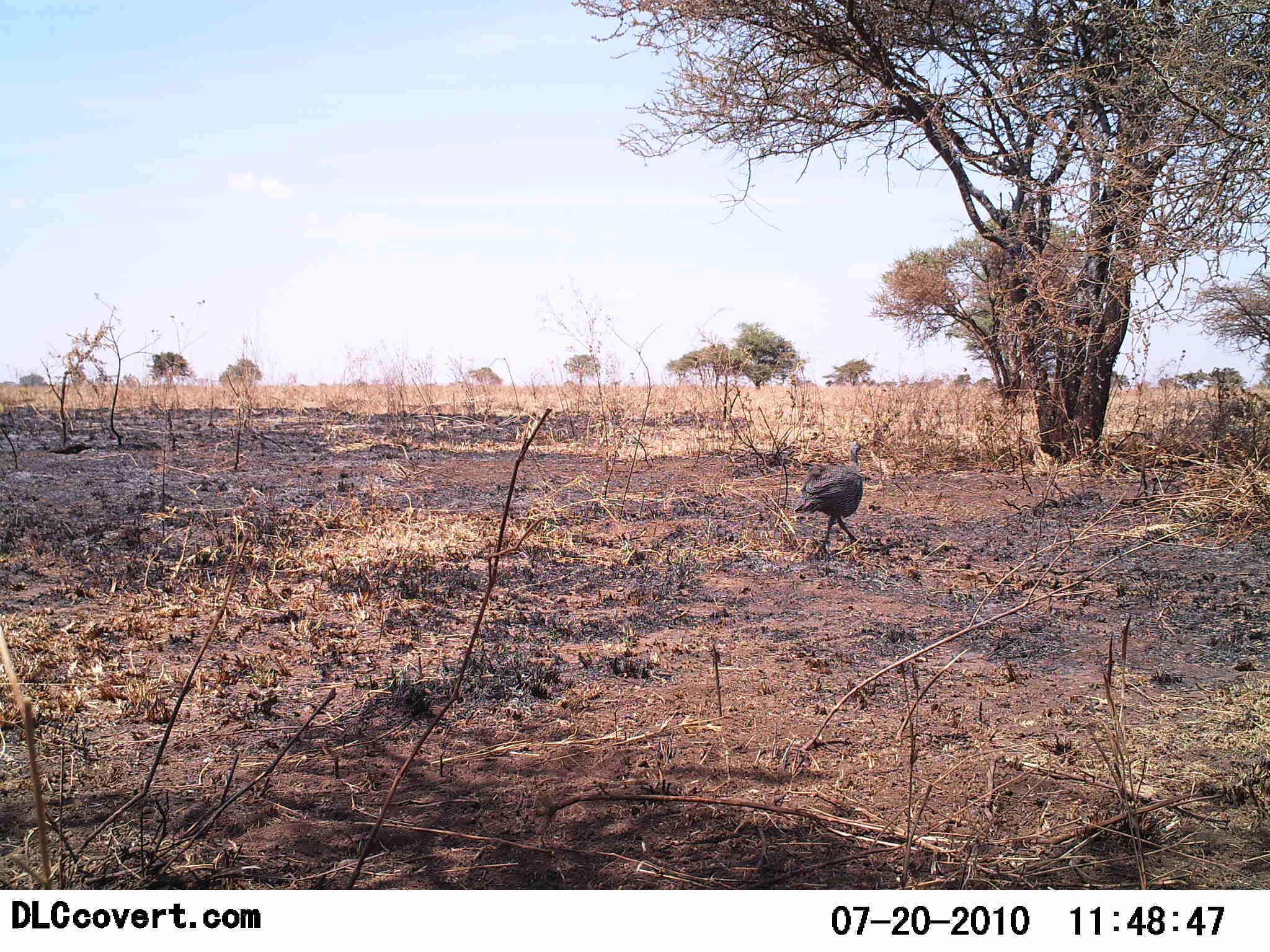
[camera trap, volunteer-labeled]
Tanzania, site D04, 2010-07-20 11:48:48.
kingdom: Animalia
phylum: Chordata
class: Aves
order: Galliformes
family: Numididae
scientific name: Numididae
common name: guinea fowl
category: guineafowl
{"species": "guineafowl (guinea fowl) (Numididae)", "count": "1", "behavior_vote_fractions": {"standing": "12%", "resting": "0%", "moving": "88%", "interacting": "0%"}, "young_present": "0%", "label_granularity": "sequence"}